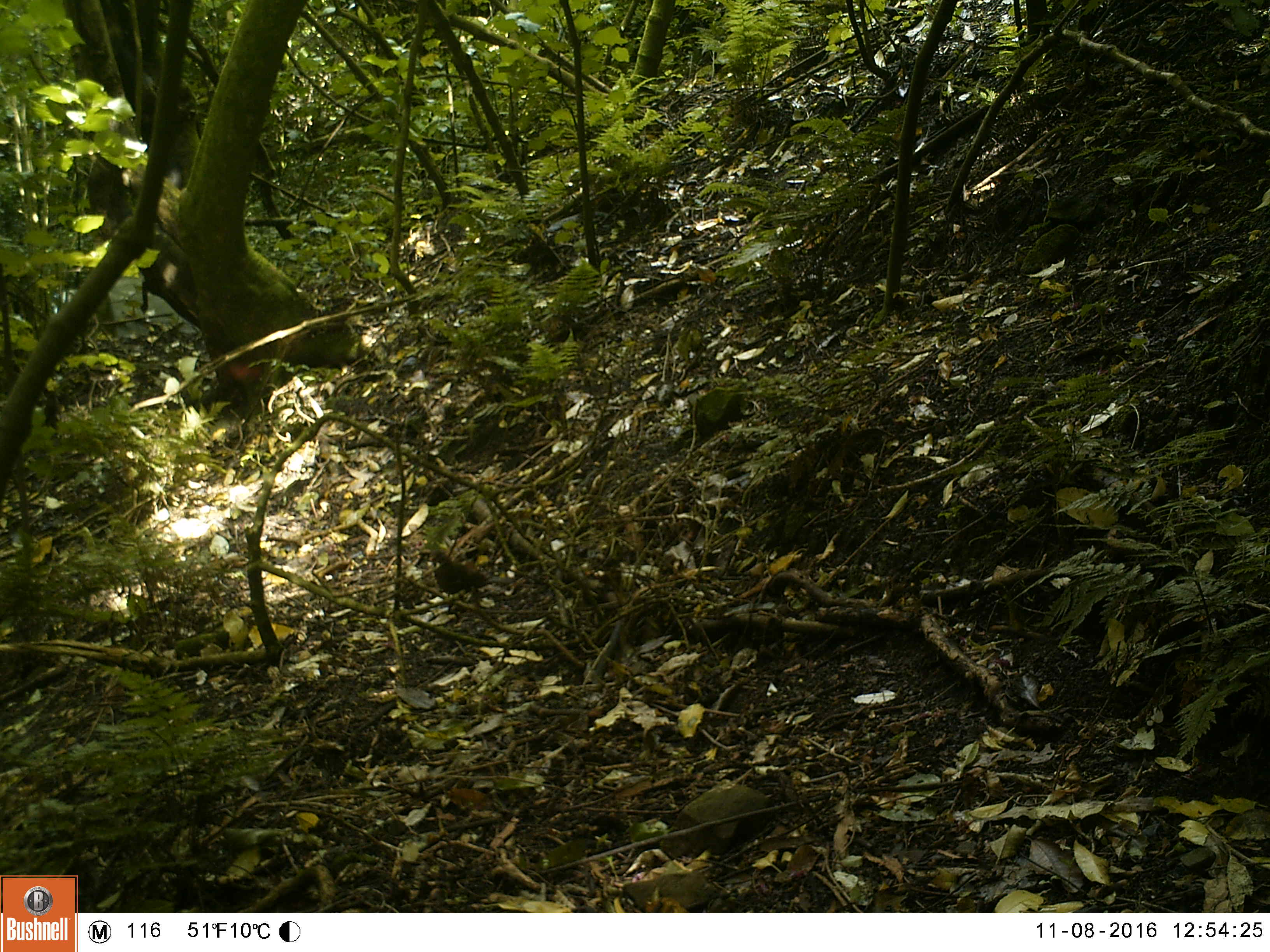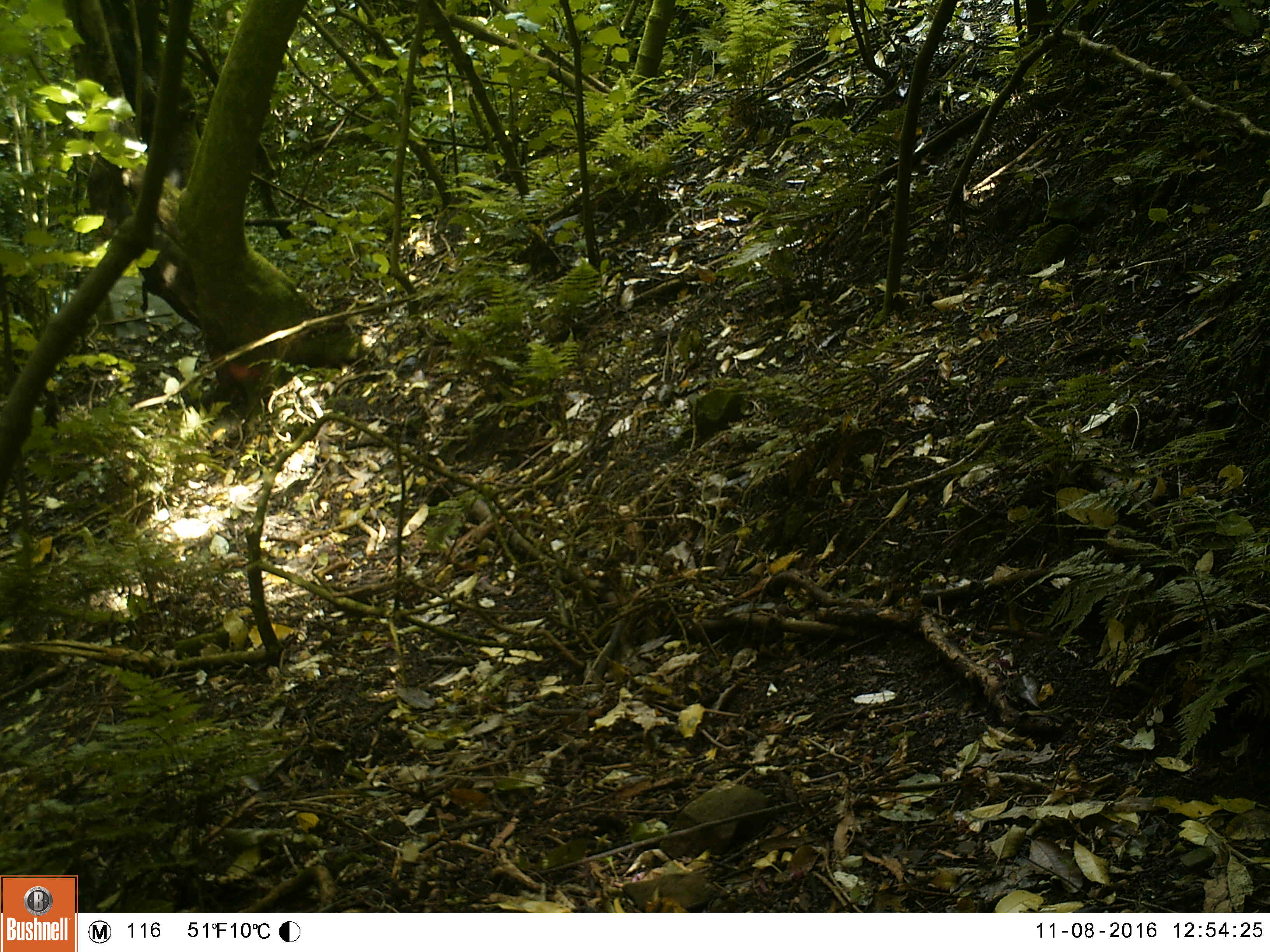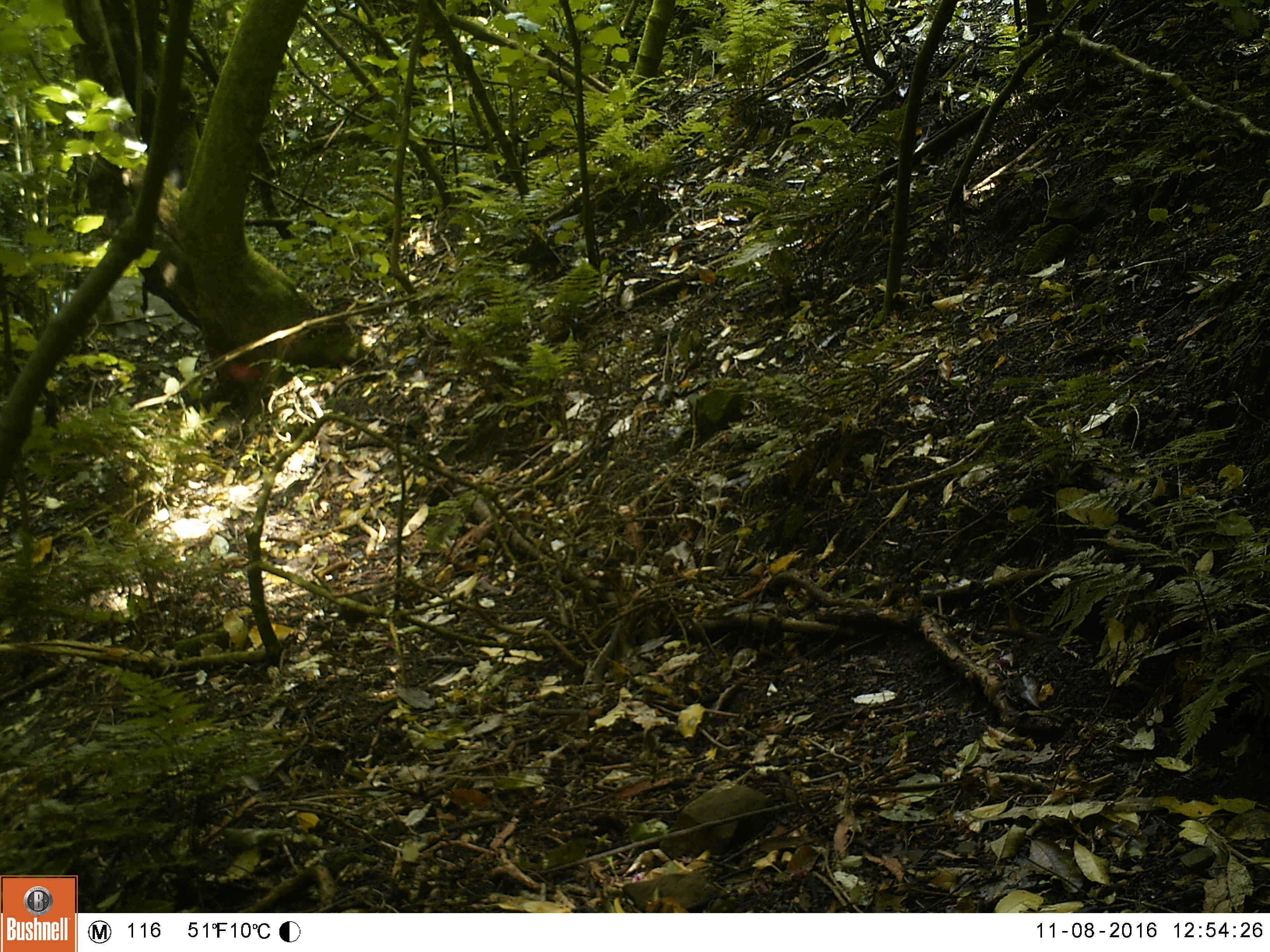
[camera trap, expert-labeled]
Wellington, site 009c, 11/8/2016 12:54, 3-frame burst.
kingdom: Animalia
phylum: Chordata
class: Aves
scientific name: Aves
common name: bird